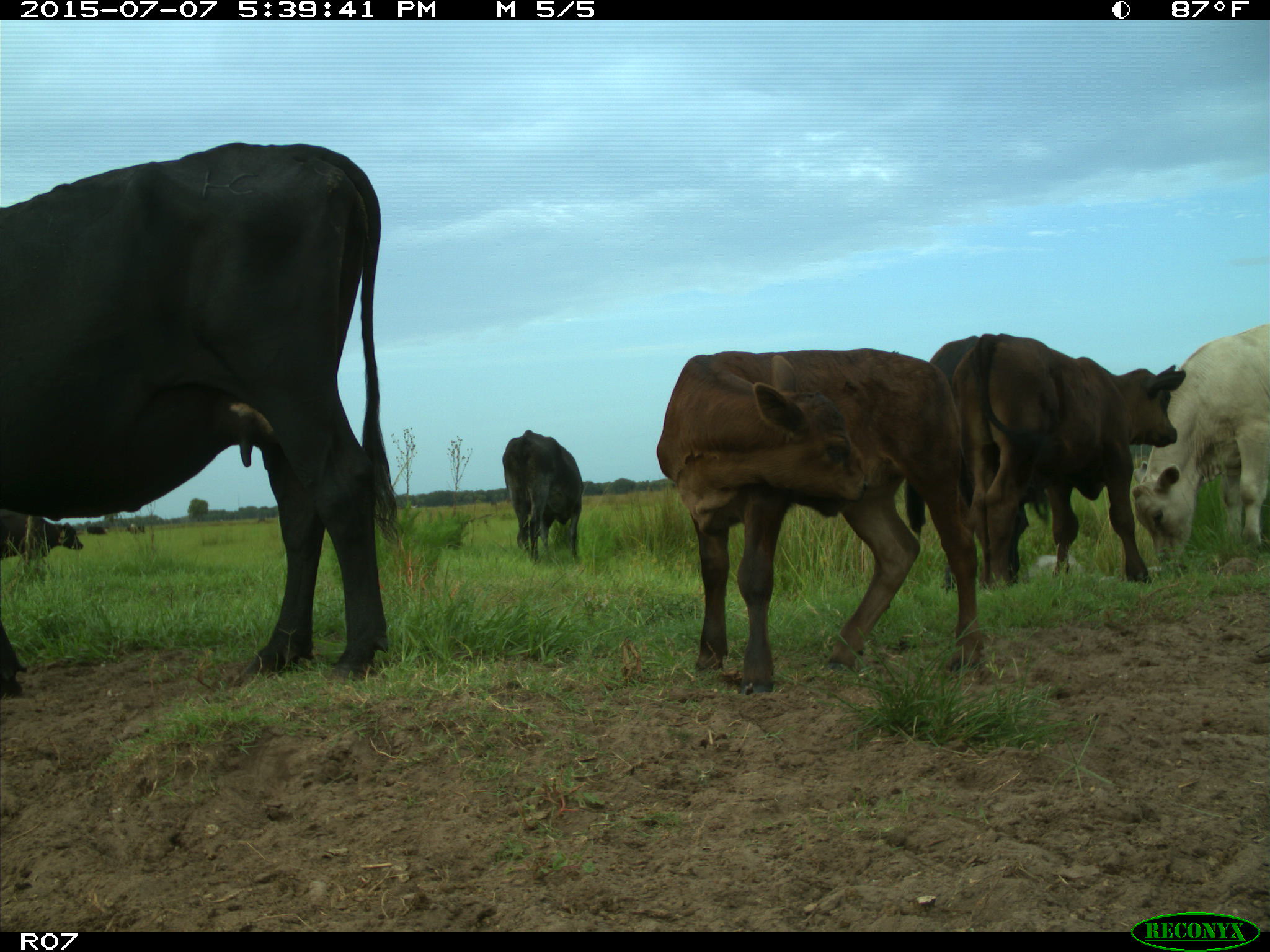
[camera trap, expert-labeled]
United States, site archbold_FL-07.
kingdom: Animalia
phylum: Chordata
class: Mammalia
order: Artiodactyla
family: Bovidae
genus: Bos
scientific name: Bos taurus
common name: domestic cow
Bos taurus (domestic cow).